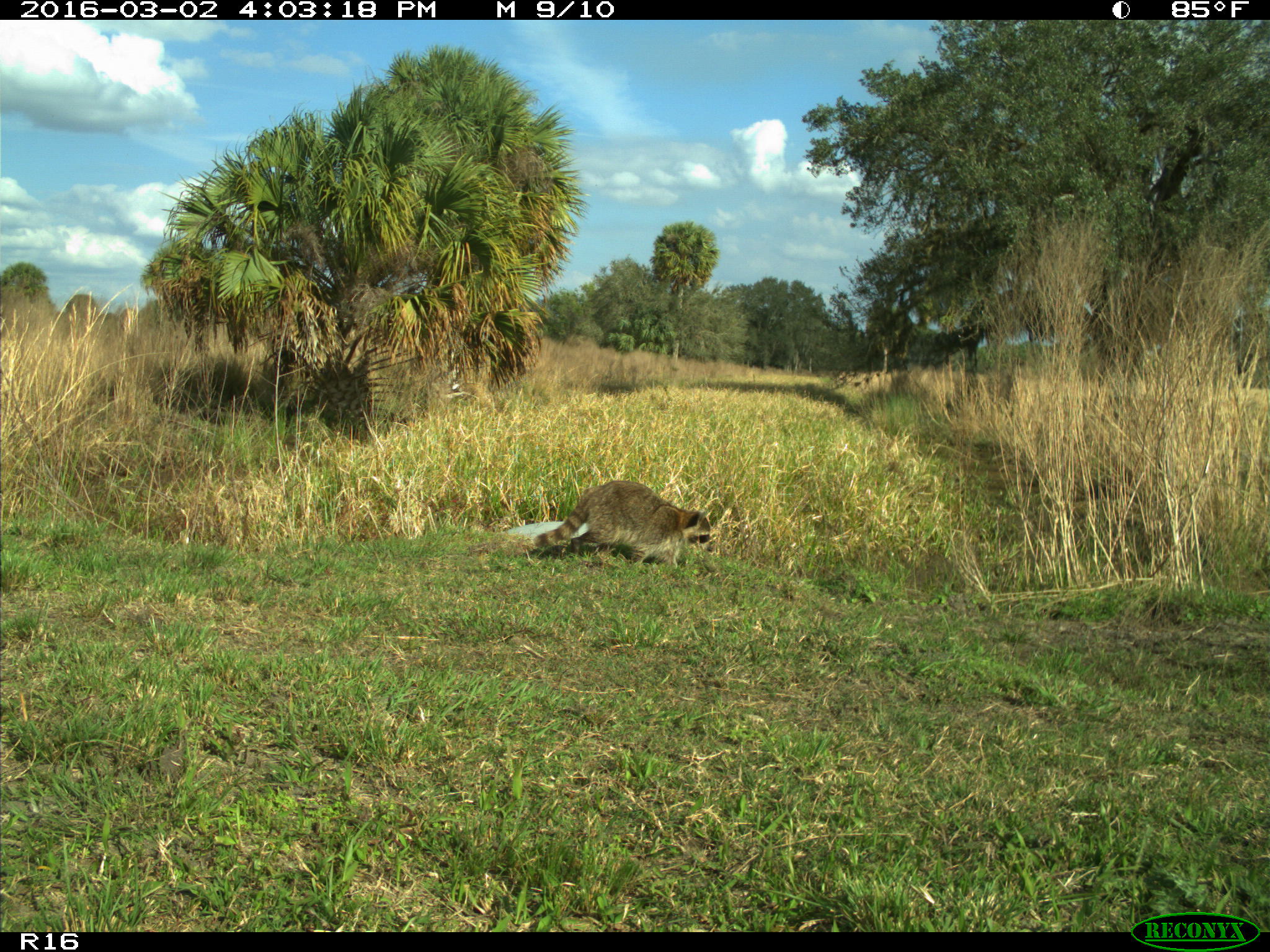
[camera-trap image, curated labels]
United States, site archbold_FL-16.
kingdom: Animalia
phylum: Chordata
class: Mammalia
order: Carnivora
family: Procyonidae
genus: Procyon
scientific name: Procyon lotor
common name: common raccoon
Procyon lotor (common raccoon).